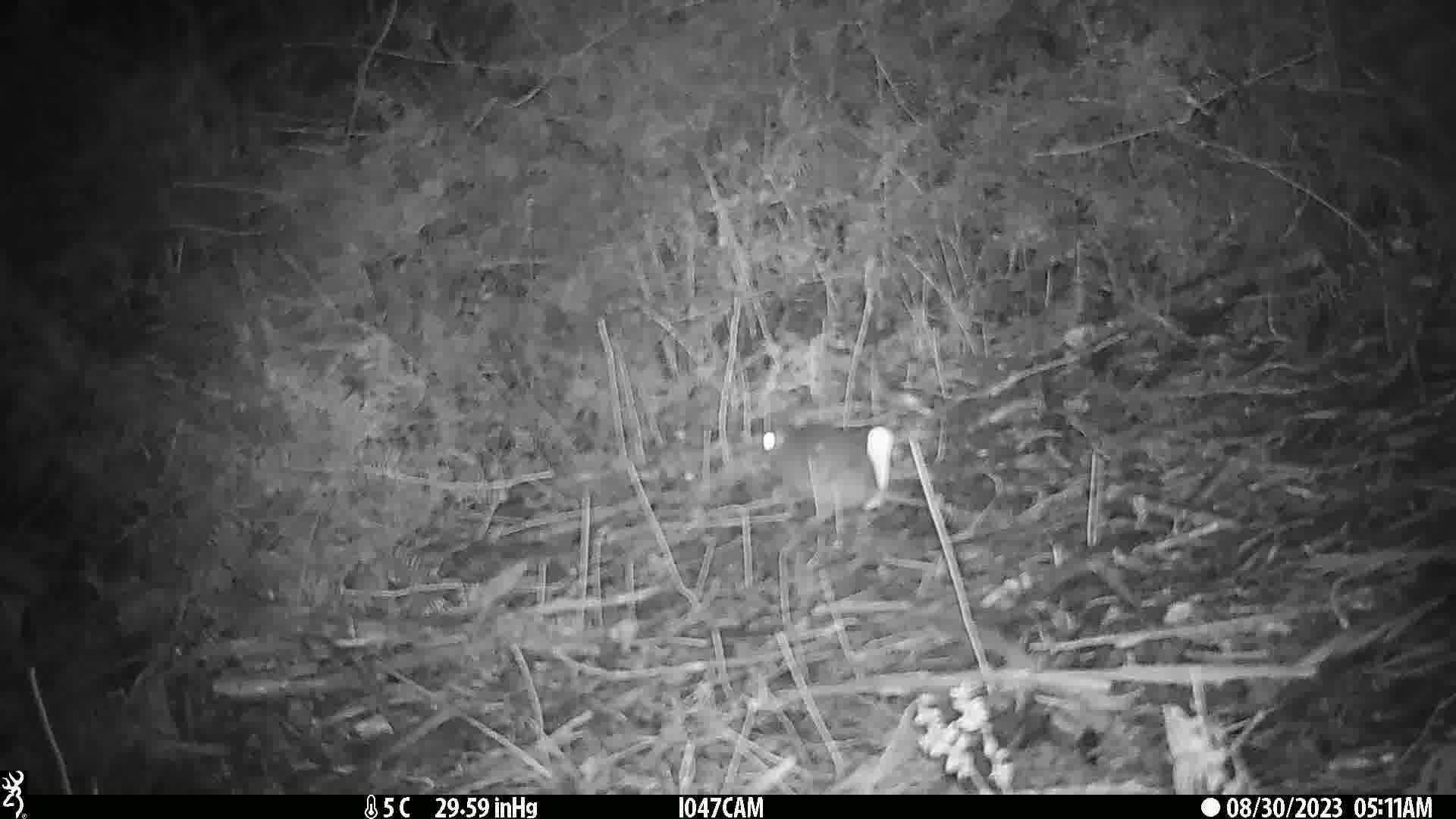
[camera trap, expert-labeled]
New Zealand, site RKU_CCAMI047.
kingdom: Animalia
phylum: Chordata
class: Mammalia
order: Rodentia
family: Muridae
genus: Rattus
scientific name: Rattus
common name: rat